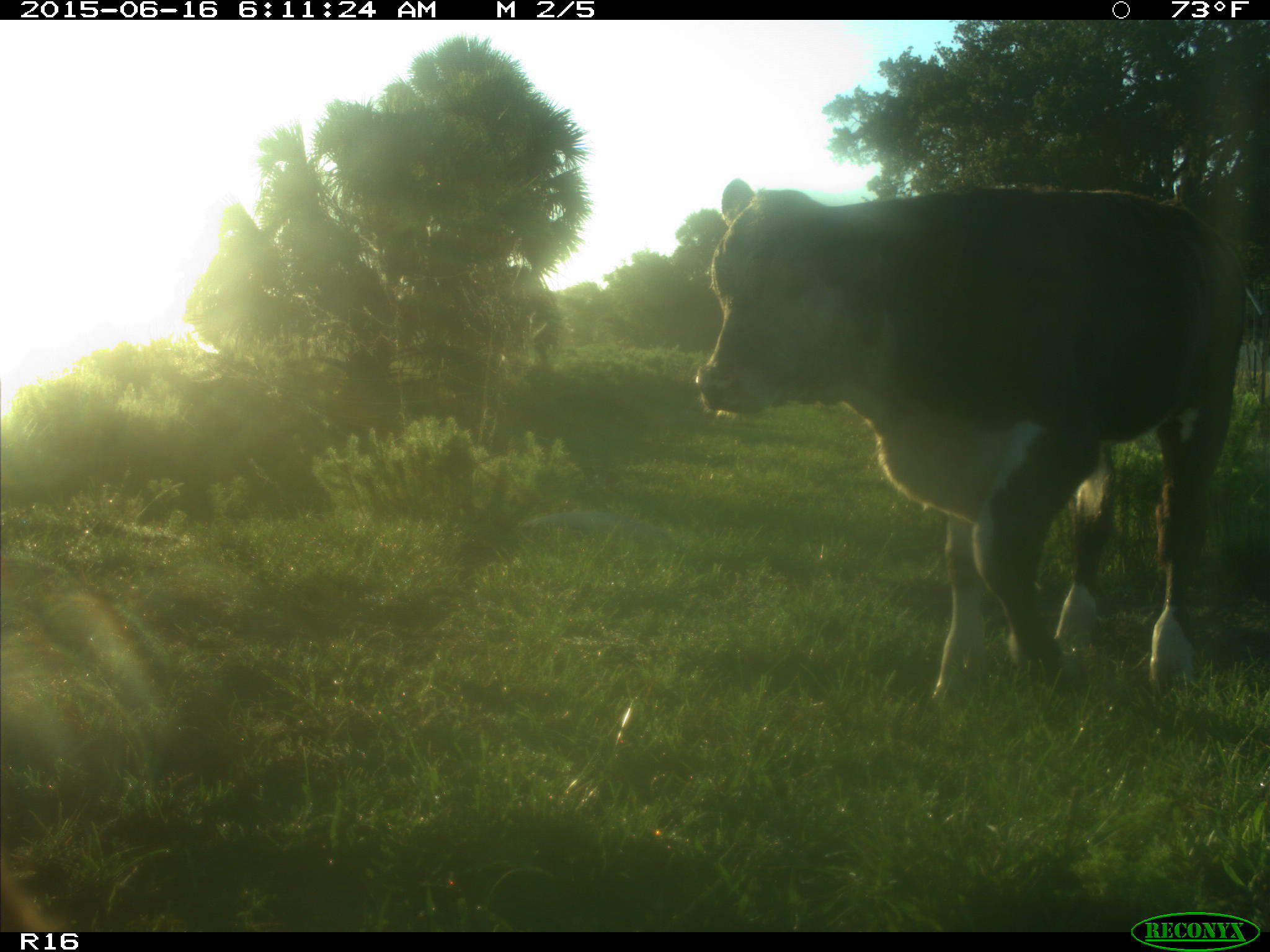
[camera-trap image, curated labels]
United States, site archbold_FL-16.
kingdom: Animalia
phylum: Chordata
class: Mammalia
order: Artiodactyla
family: Bovidae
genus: Bos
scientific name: Bos taurus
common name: domestic cow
Bos taurus (domestic cow).